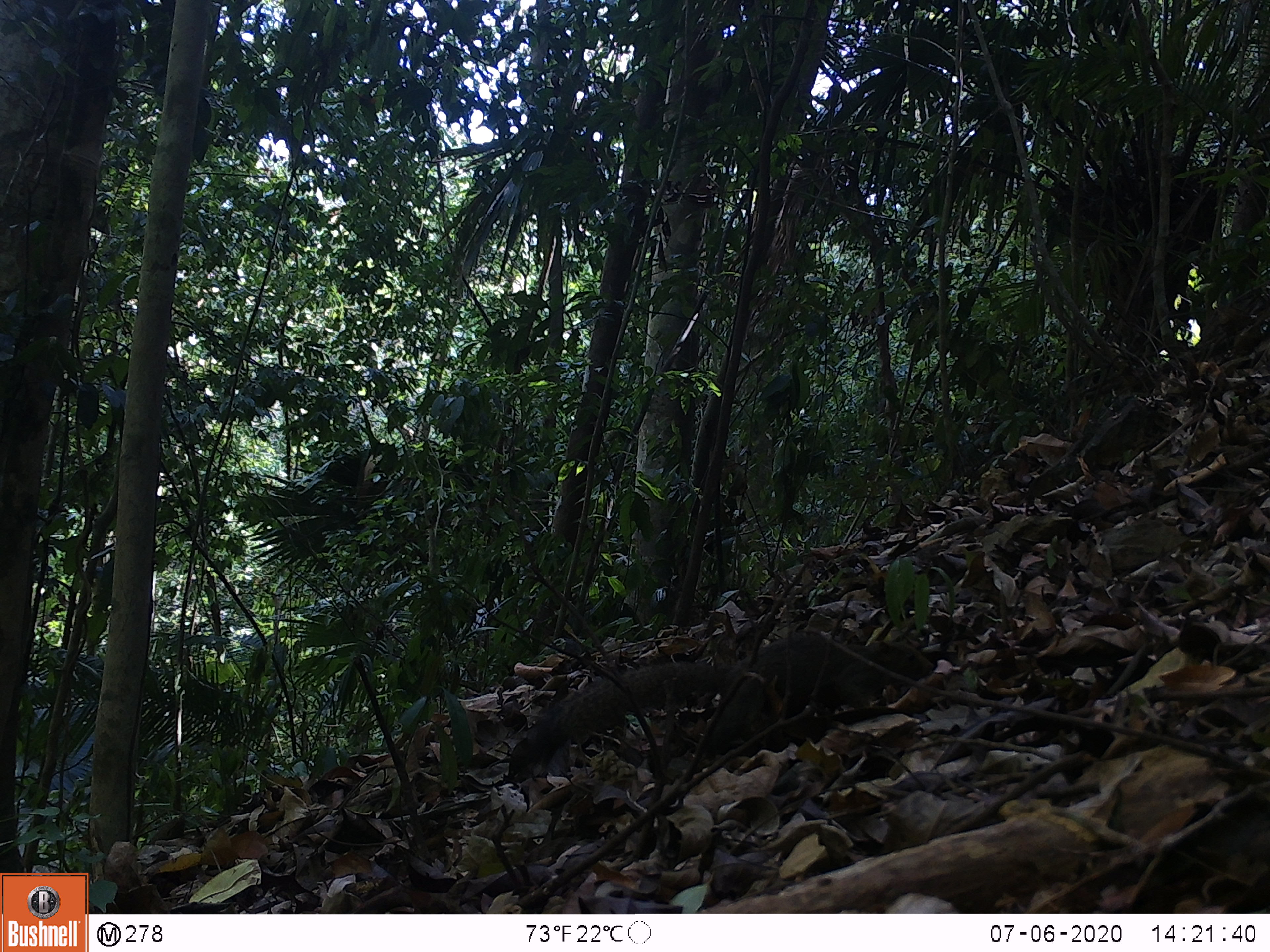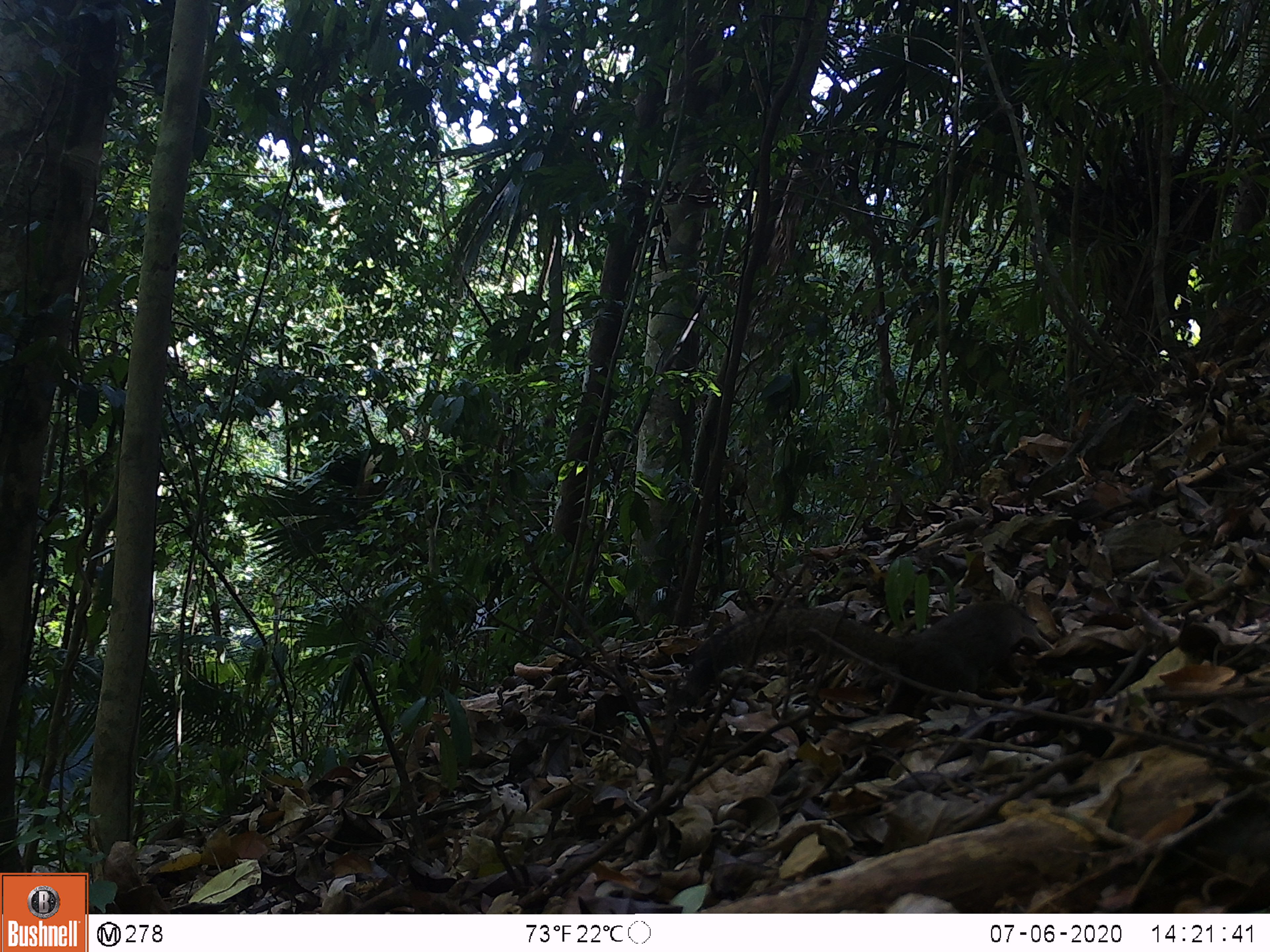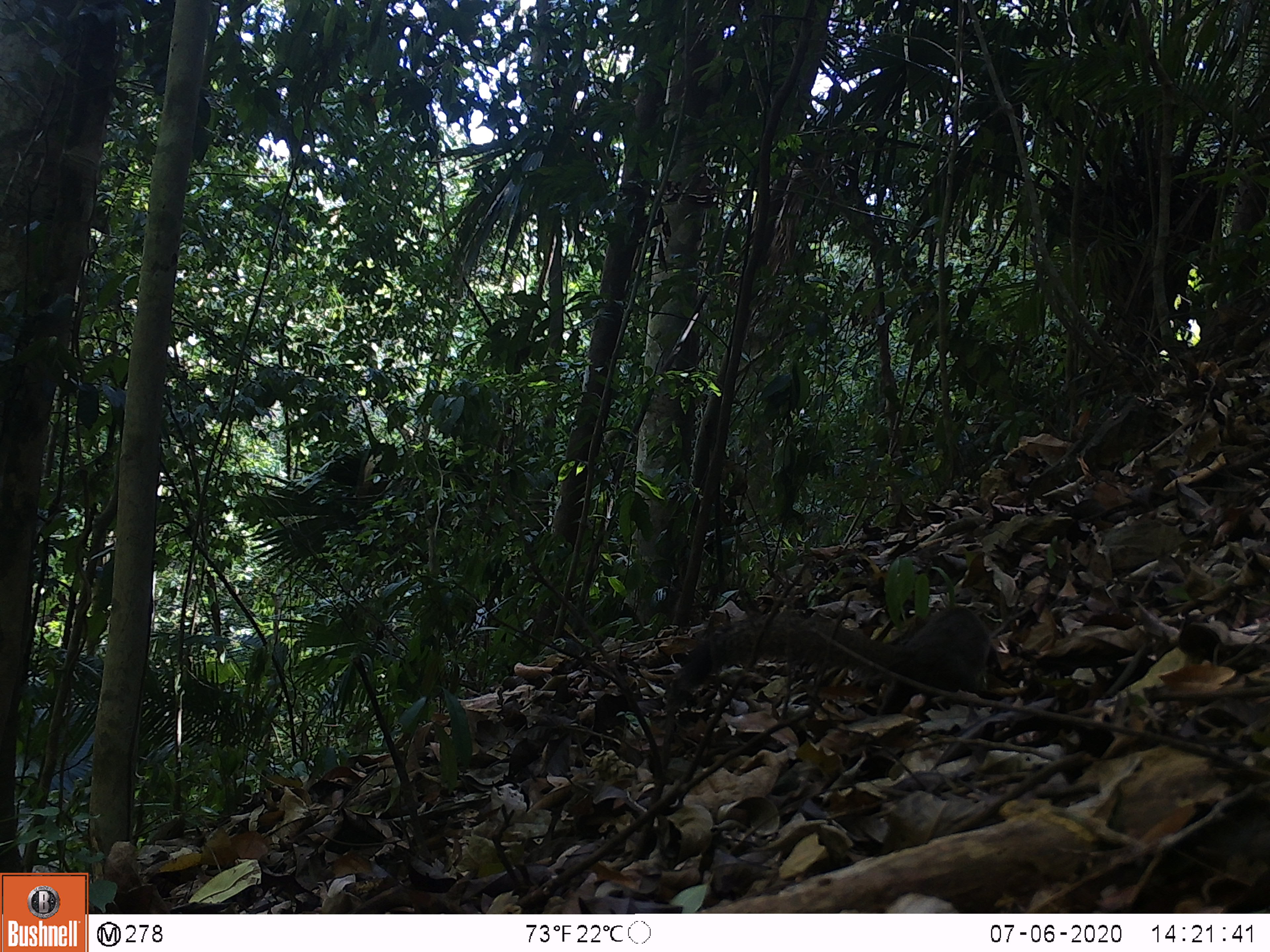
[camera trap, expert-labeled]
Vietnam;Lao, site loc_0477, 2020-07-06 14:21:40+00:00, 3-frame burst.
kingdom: Animalia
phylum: Chordata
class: Mammalia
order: Rodentia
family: Sciuridae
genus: Callosciurus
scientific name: Callosciurus erythraeus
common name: pallas's squirrel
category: pallass squirrel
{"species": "pallass squirrel (pallas's squirrel) (Callosciurus erythraeus)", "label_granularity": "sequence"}